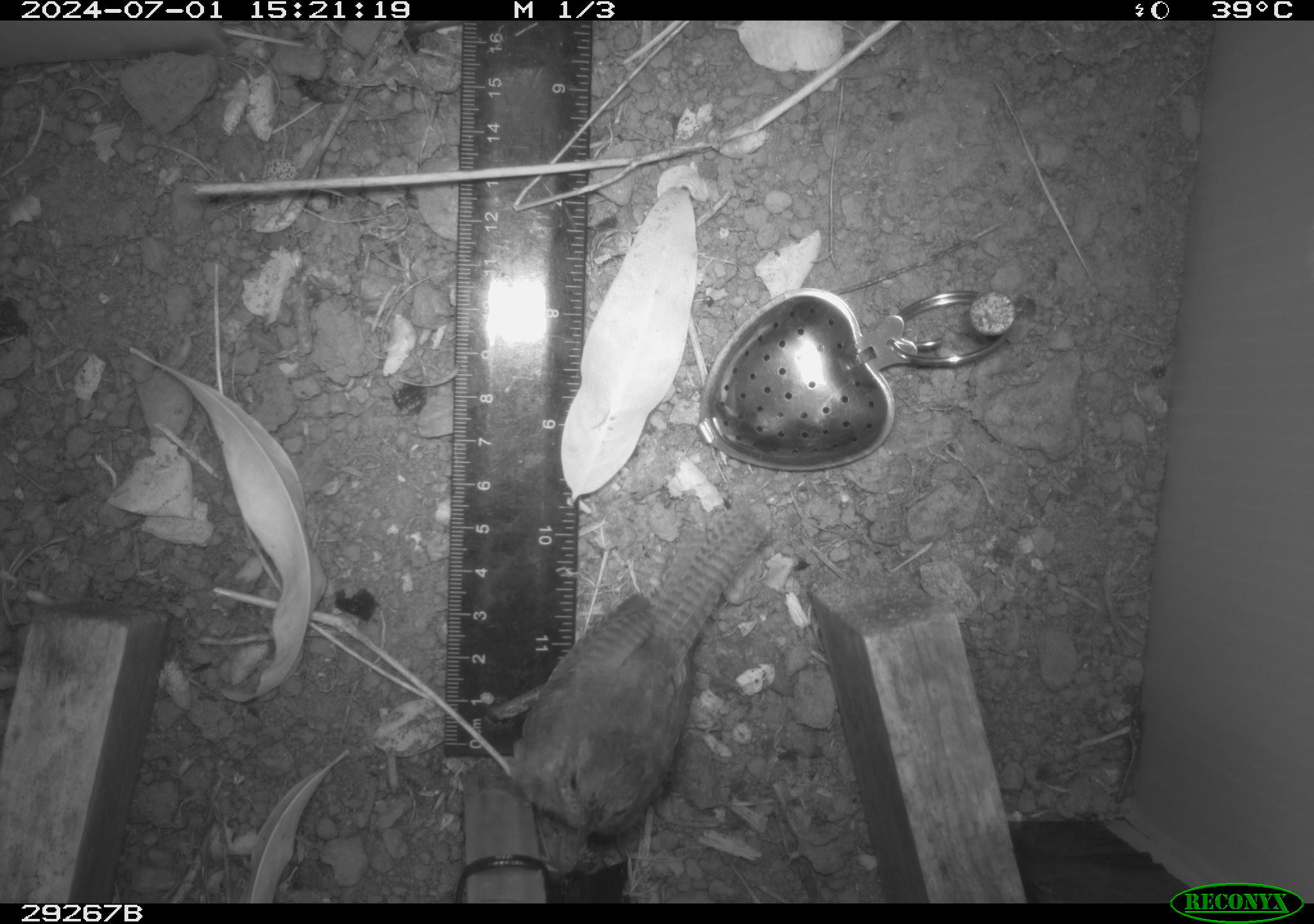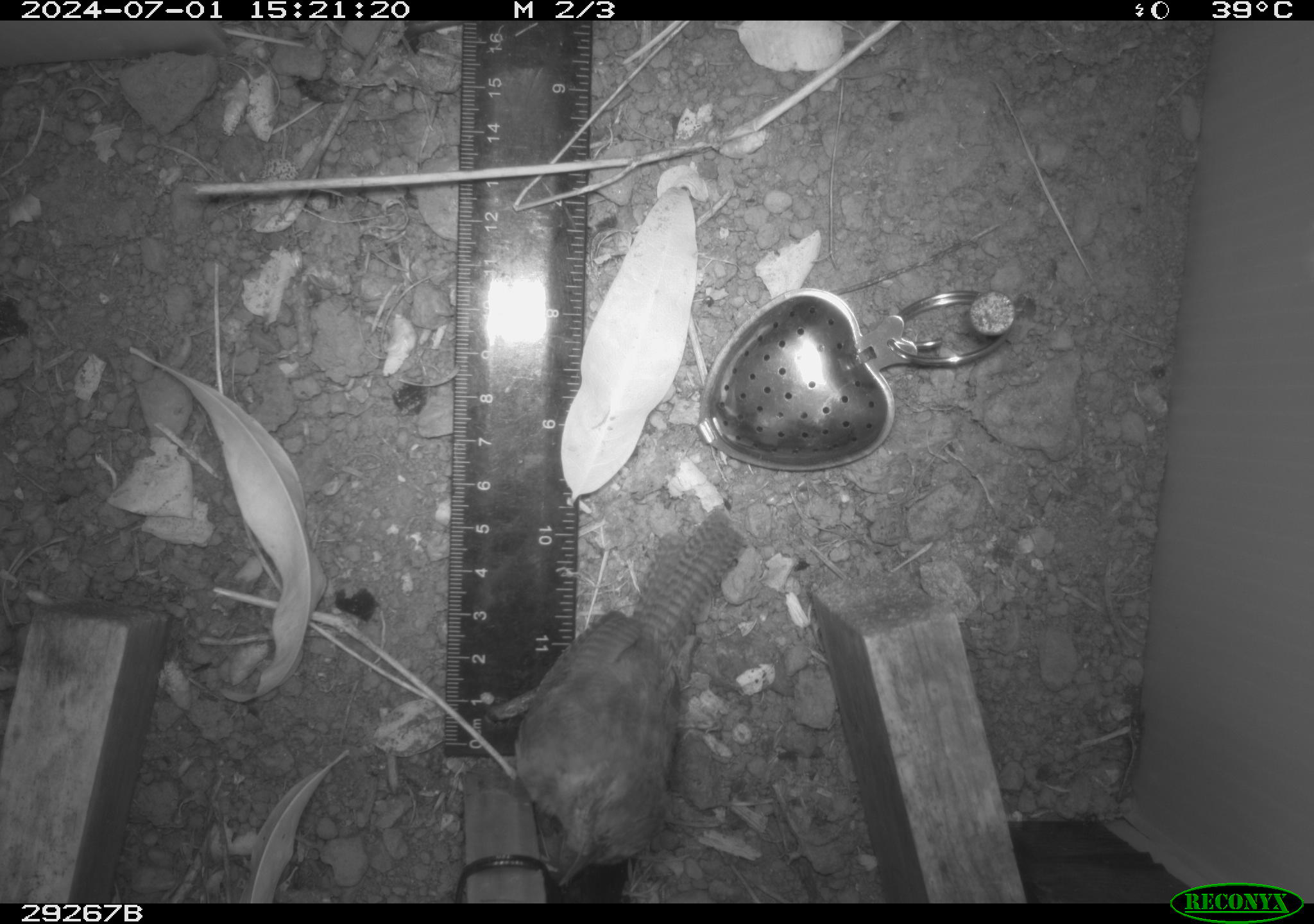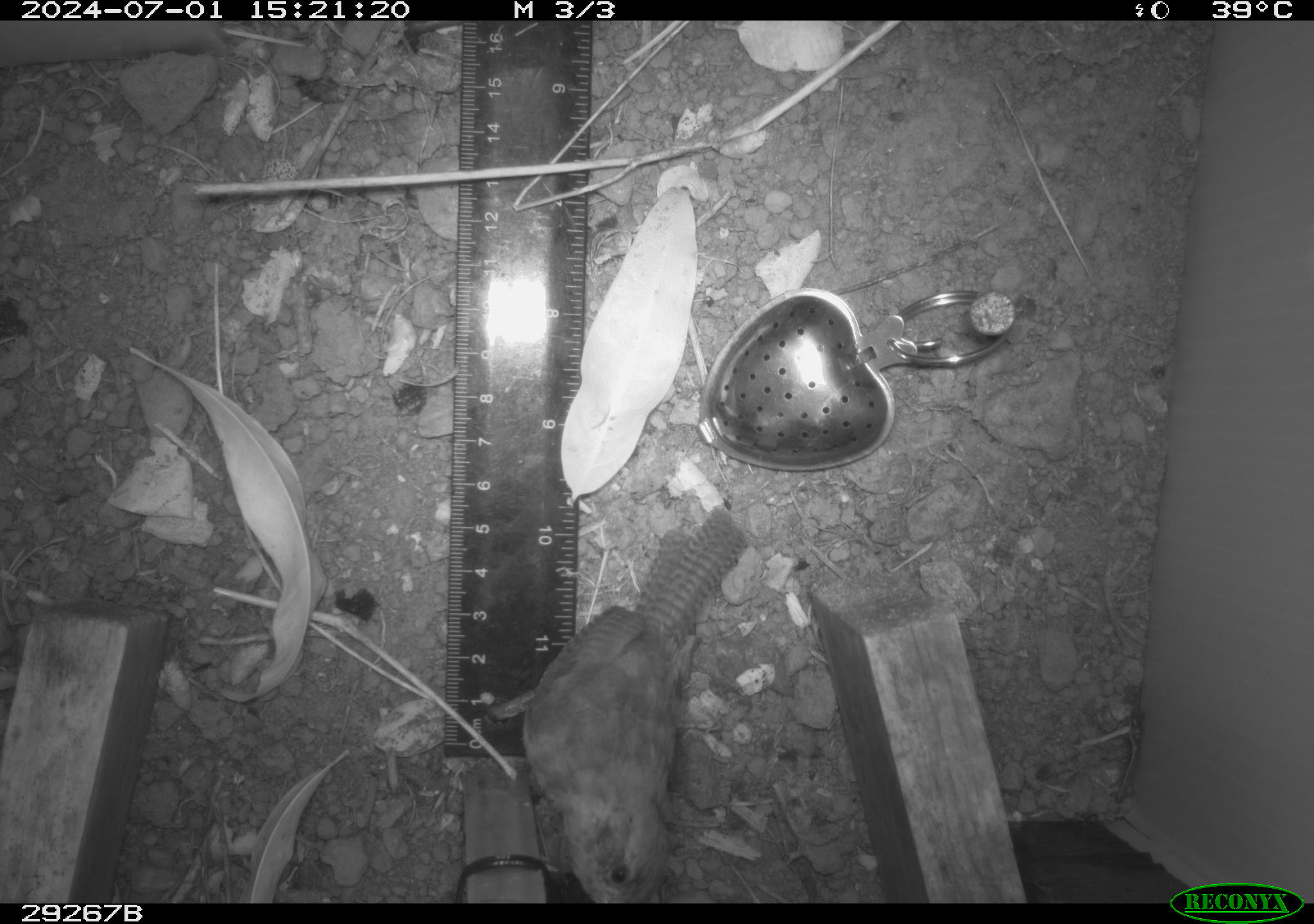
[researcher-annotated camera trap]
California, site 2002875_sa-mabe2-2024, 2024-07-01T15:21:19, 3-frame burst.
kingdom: Animalia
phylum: Chordata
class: Aves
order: Passeriformes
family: Troglodytidae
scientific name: Troglodytidae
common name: wren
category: troglodytidae family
Troglodytidae family (wren) (Troglodytidae).